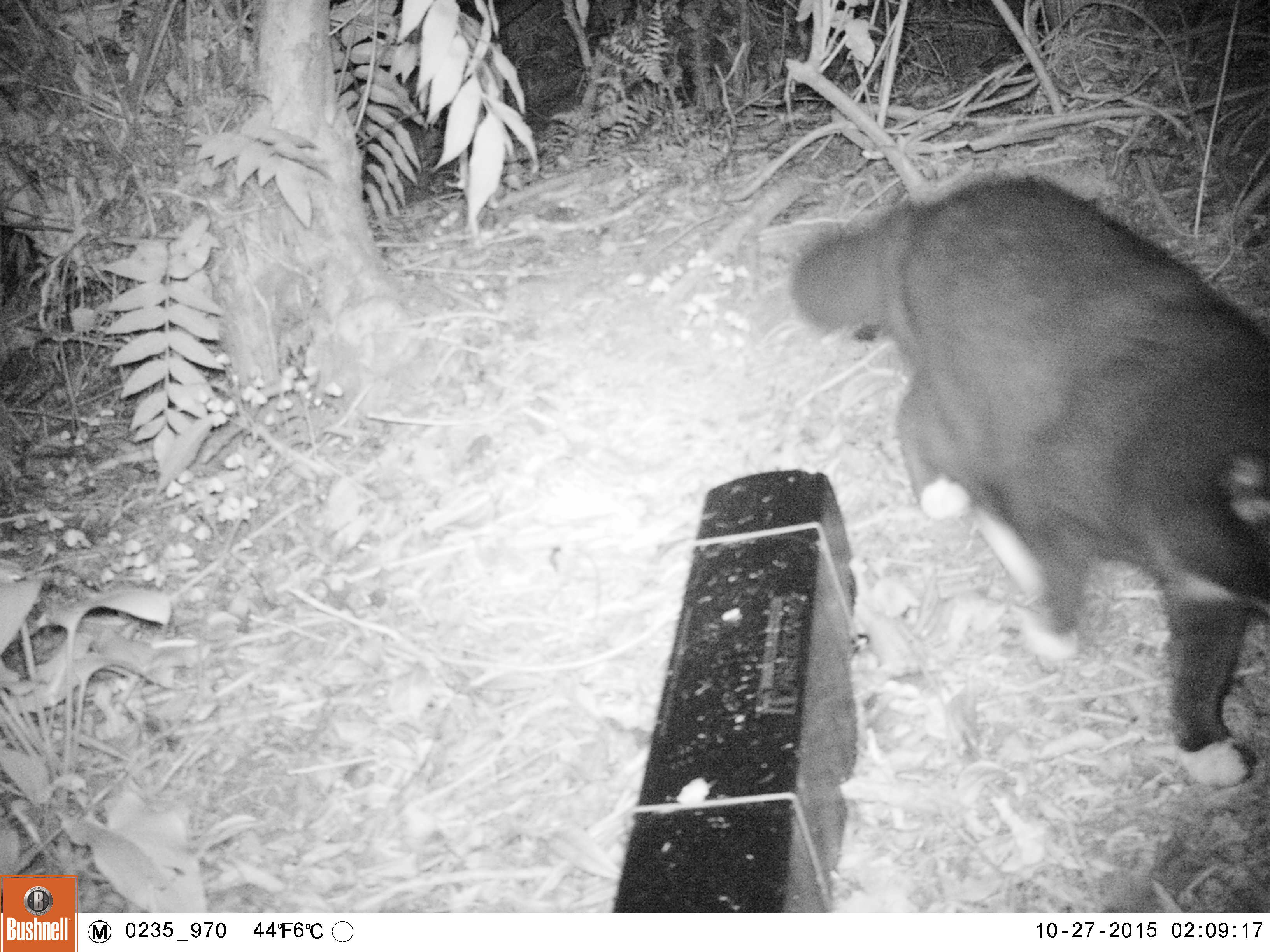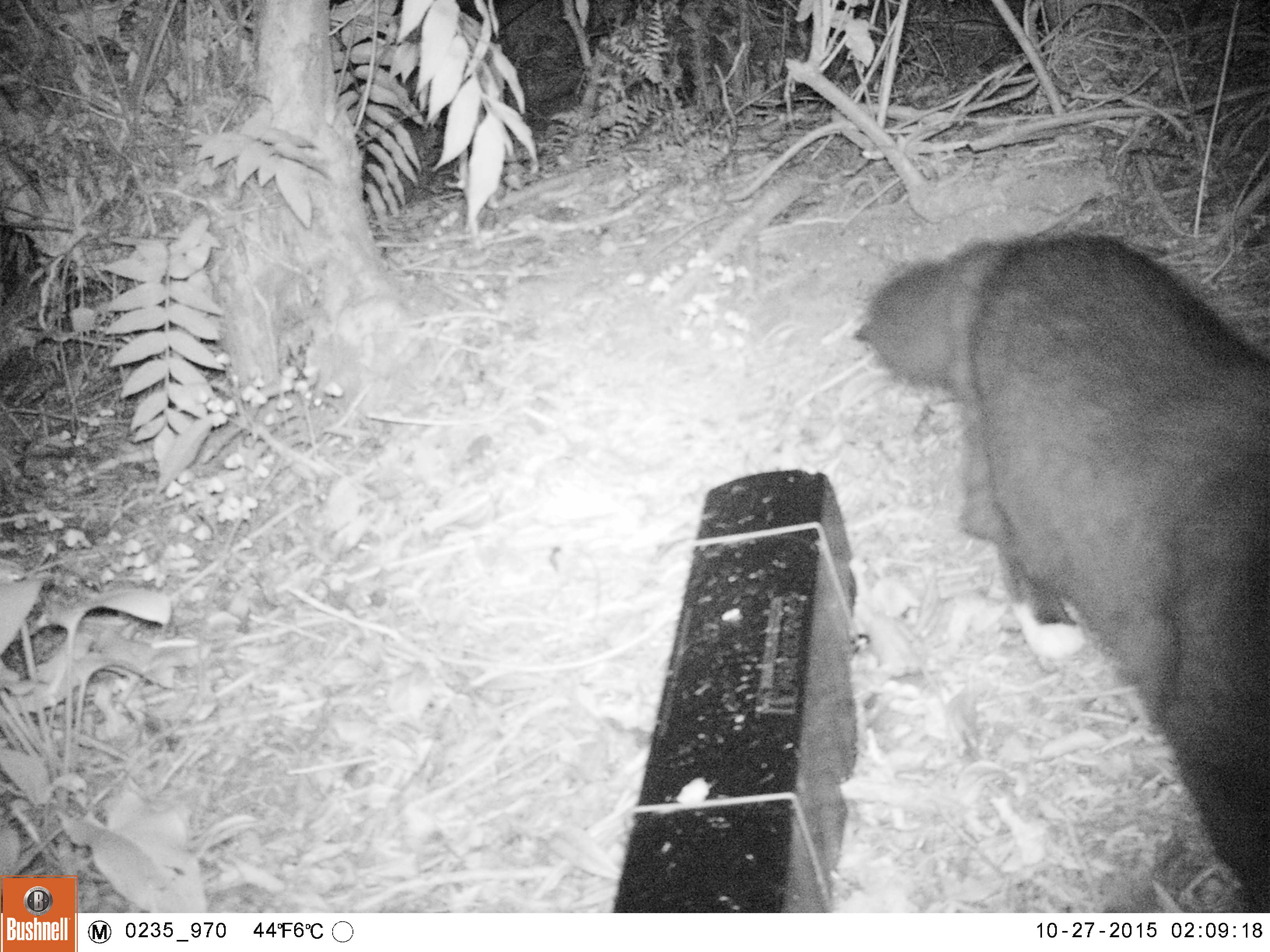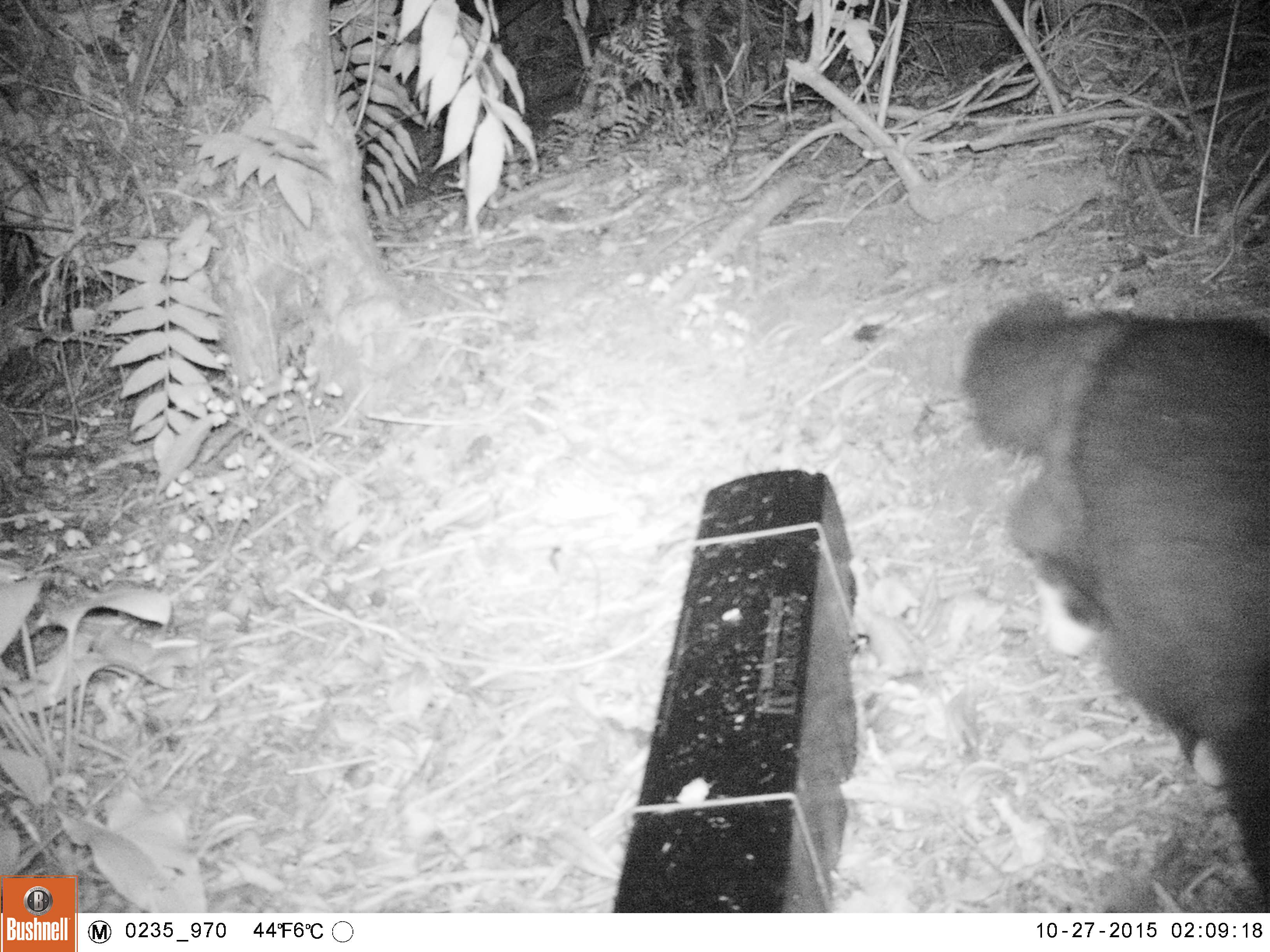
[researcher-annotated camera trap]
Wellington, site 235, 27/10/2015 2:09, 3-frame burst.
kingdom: Animalia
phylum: Chordata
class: Mammalia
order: Carnivora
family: Felidae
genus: Felis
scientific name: Felis catus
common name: cat